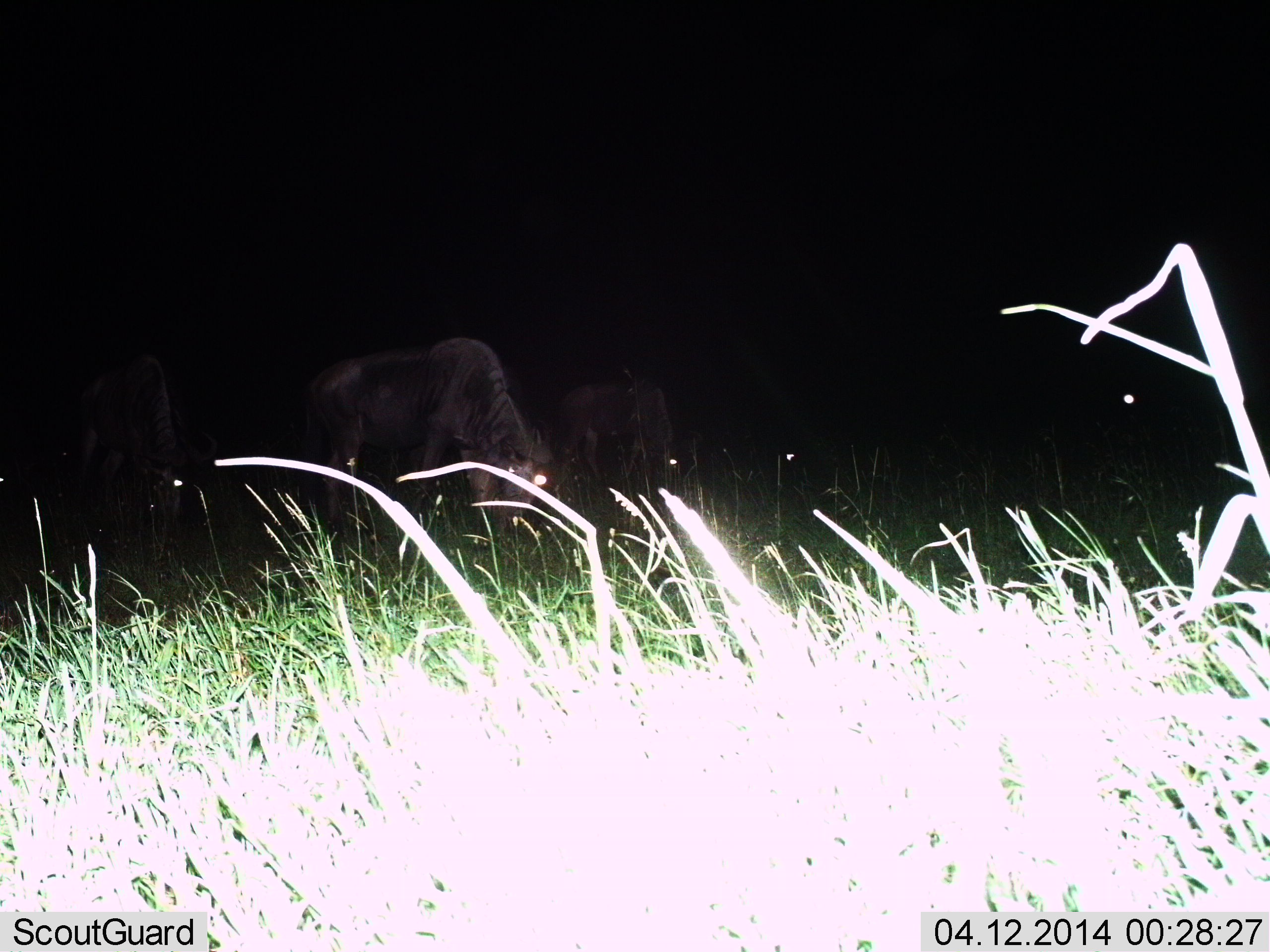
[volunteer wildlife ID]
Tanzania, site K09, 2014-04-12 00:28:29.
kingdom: Animalia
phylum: Chordata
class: Mammalia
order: Artiodactyla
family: Bovidae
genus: Connochaetes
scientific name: Connochaetes taurinus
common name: blue wildebeest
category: wildebeest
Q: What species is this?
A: Wildebeest (blue wildebeest) (Connochaetes taurinus).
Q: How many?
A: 3.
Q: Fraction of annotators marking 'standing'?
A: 20%.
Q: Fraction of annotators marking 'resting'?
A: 10%.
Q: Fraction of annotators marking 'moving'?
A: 10%.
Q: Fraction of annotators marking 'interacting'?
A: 0%.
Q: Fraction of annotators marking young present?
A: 0%.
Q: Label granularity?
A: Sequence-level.